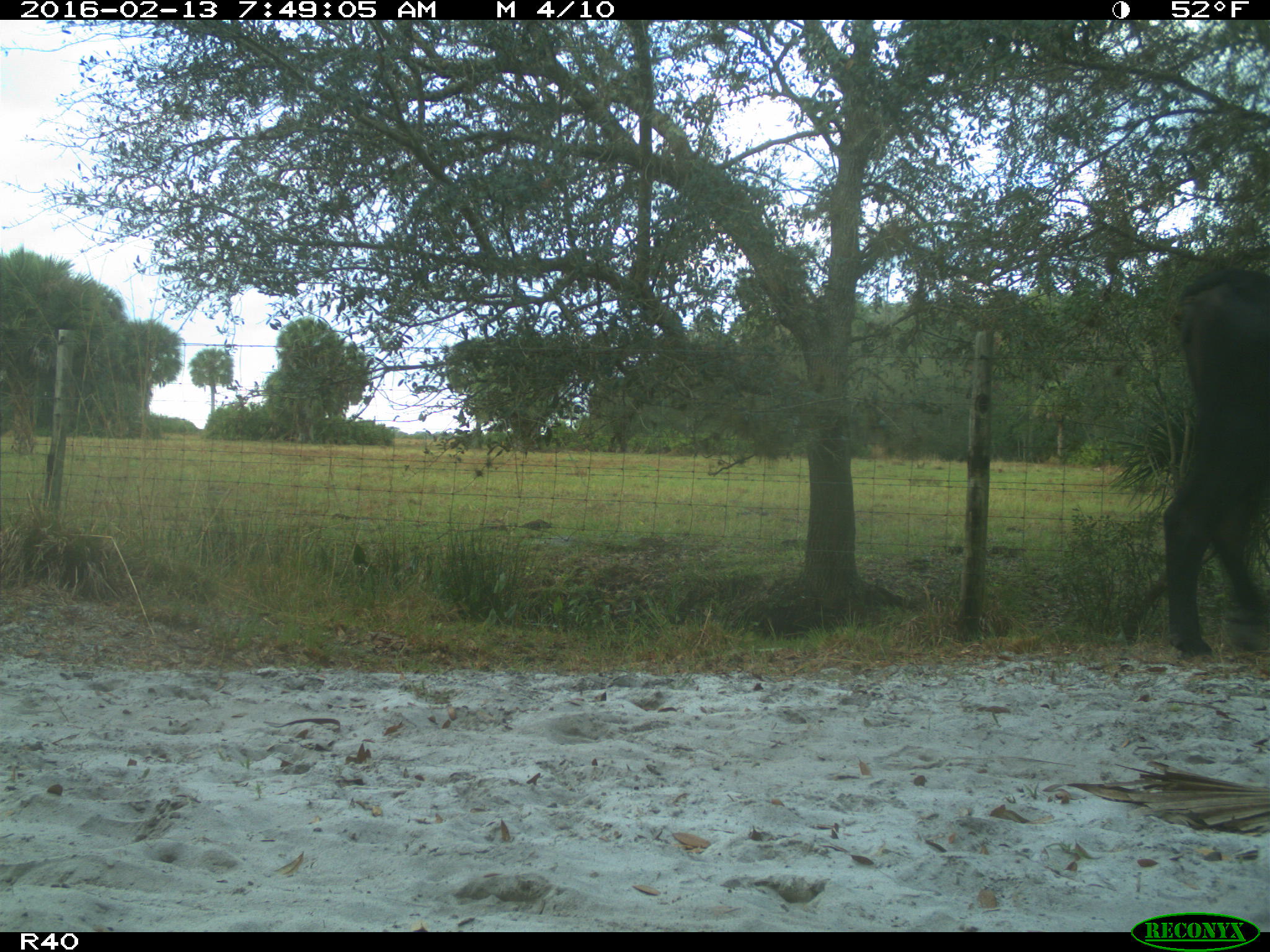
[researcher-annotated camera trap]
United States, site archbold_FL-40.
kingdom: Animalia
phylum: Chordata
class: Mammalia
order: Artiodactyla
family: Bovidae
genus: Bos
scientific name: Bos taurus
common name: domestic cow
Bos taurus (domestic cow).